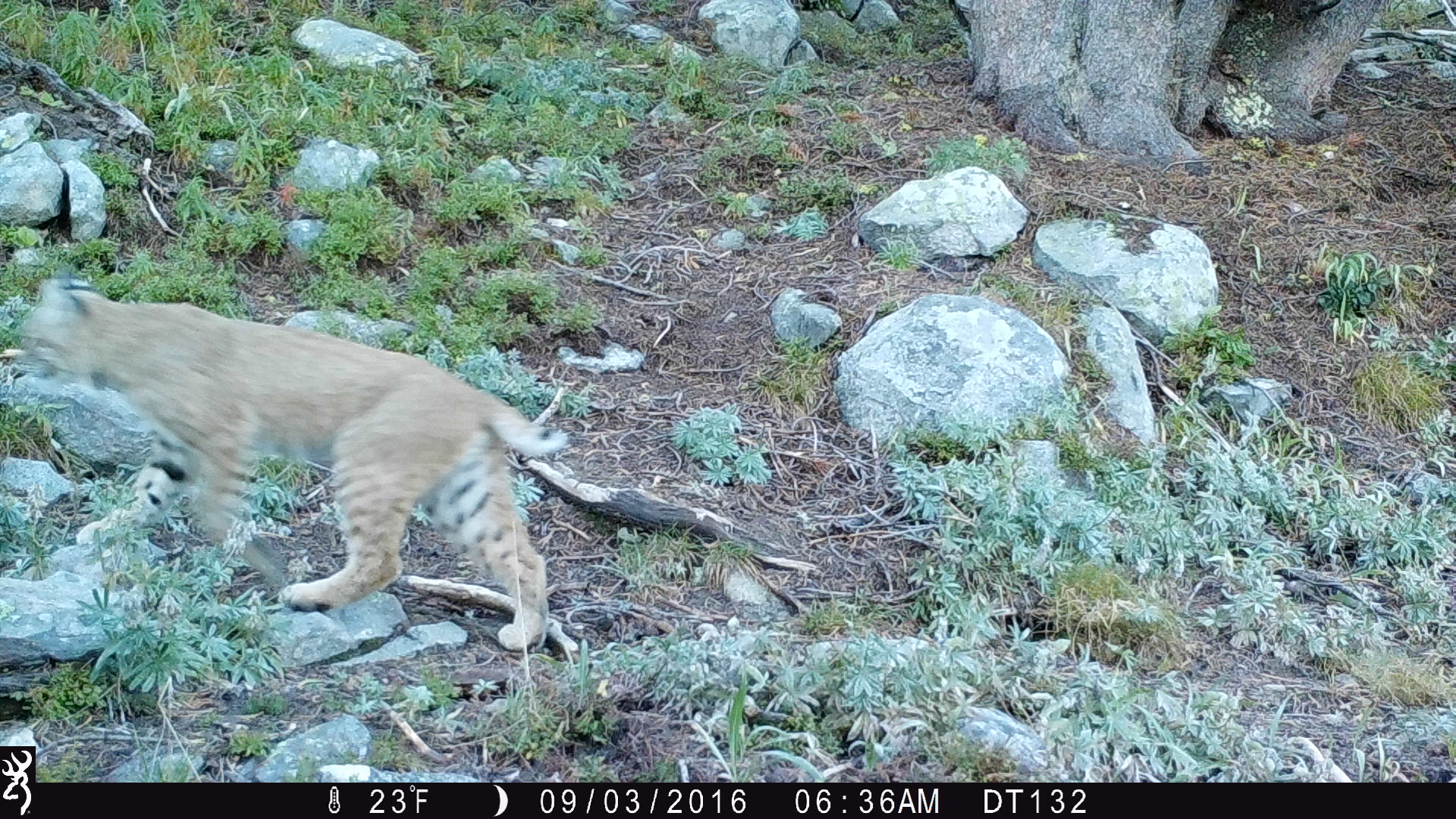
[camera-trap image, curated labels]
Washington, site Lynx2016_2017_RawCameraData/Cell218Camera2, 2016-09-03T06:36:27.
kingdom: Animalia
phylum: Chordata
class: Mammalia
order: Carnivora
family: Felidae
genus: Lynx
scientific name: Lynx rufus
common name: bobcat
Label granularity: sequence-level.